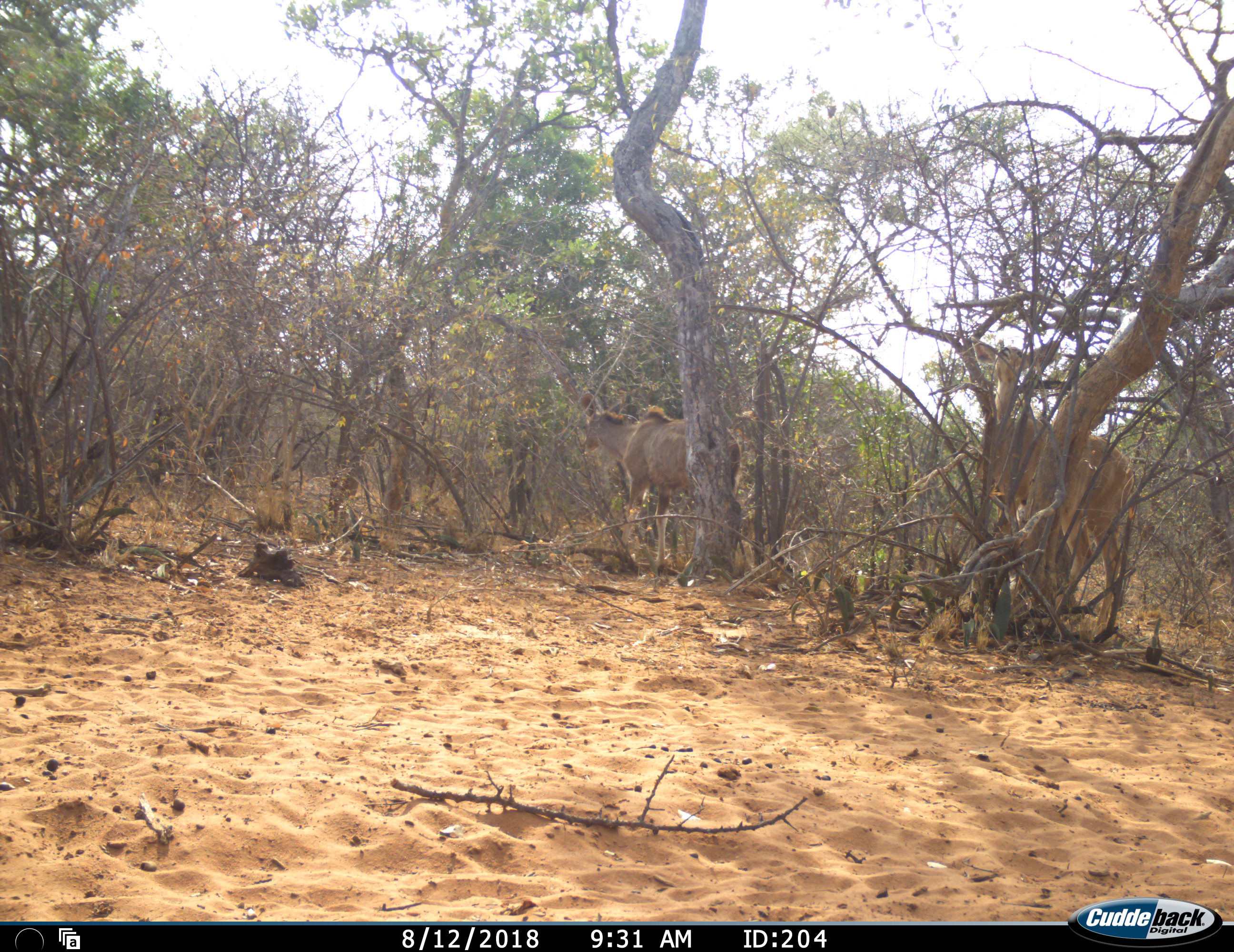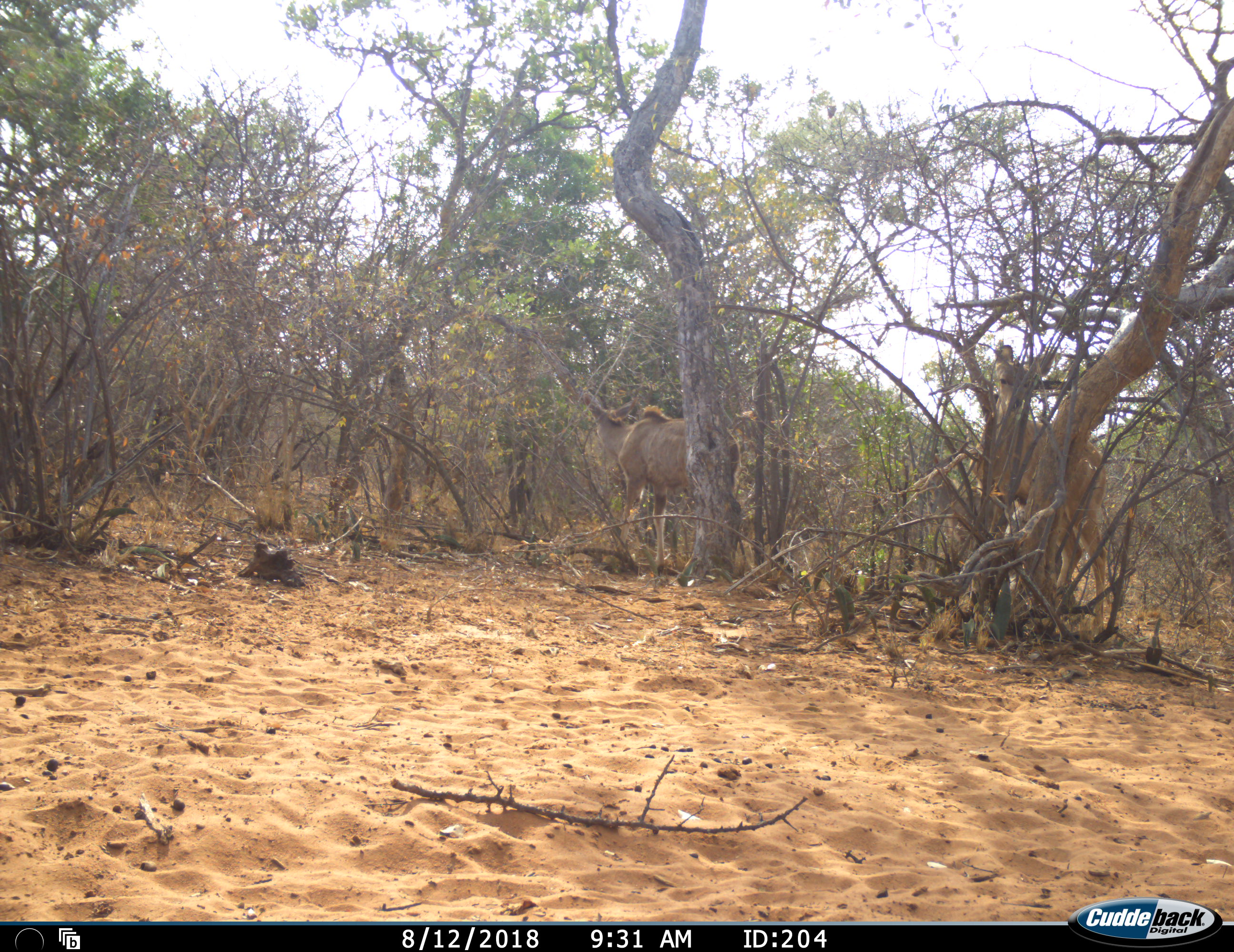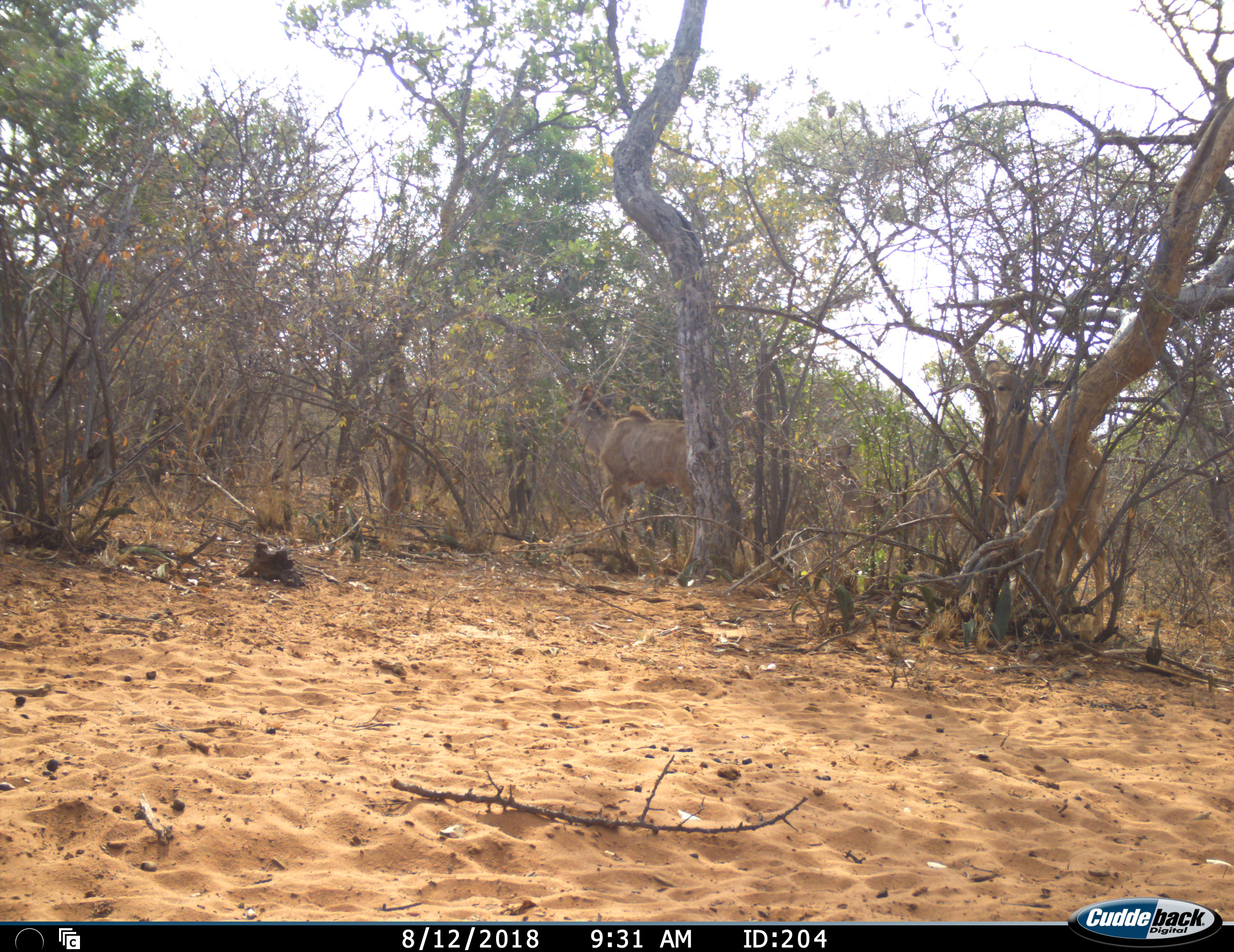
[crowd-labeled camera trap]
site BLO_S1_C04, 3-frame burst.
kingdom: Animalia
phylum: Chordata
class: Mammalia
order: Artiodactyla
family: Bovidae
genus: Tragelaphus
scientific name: Tragelaphus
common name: kudu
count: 2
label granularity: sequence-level